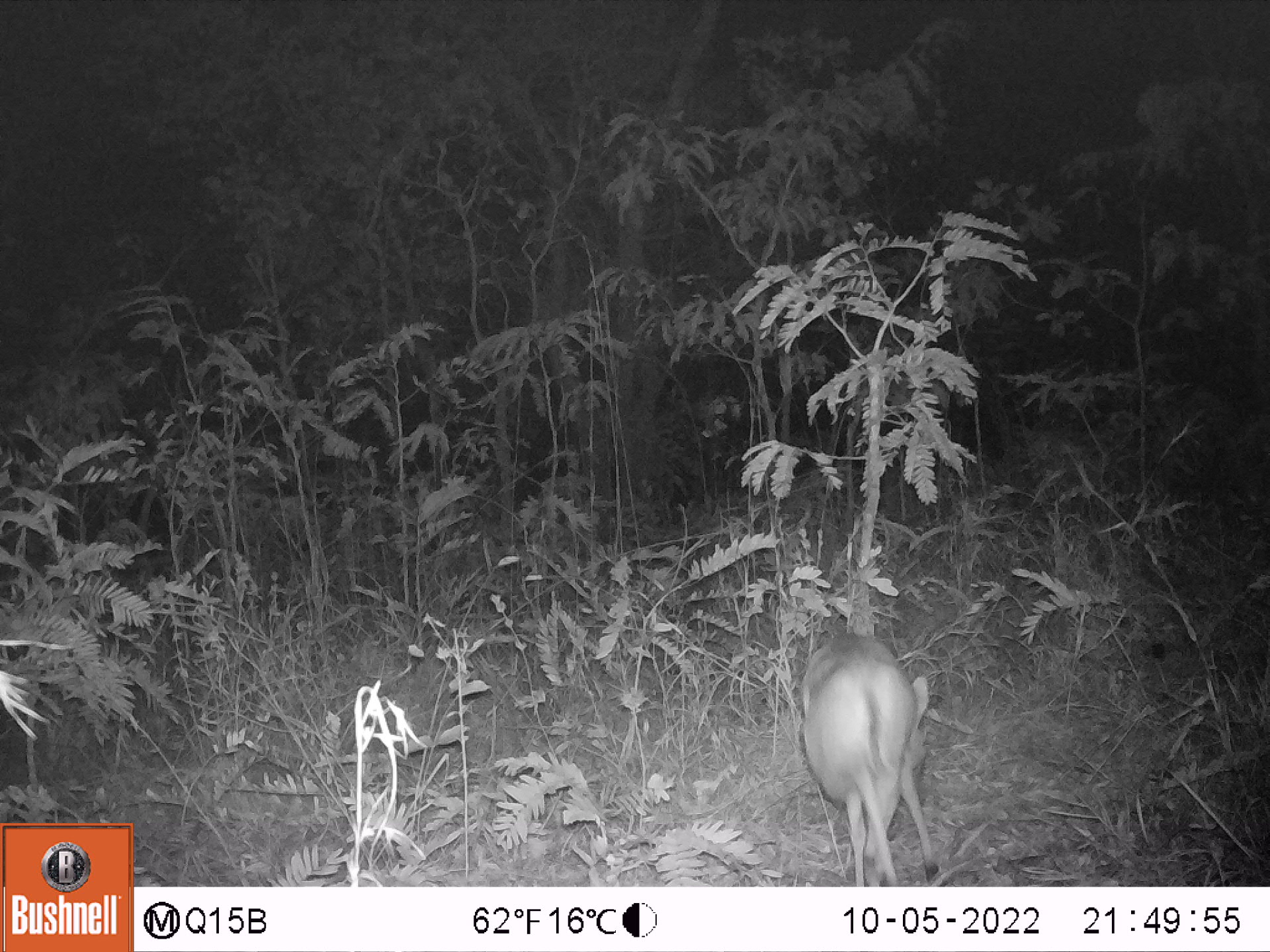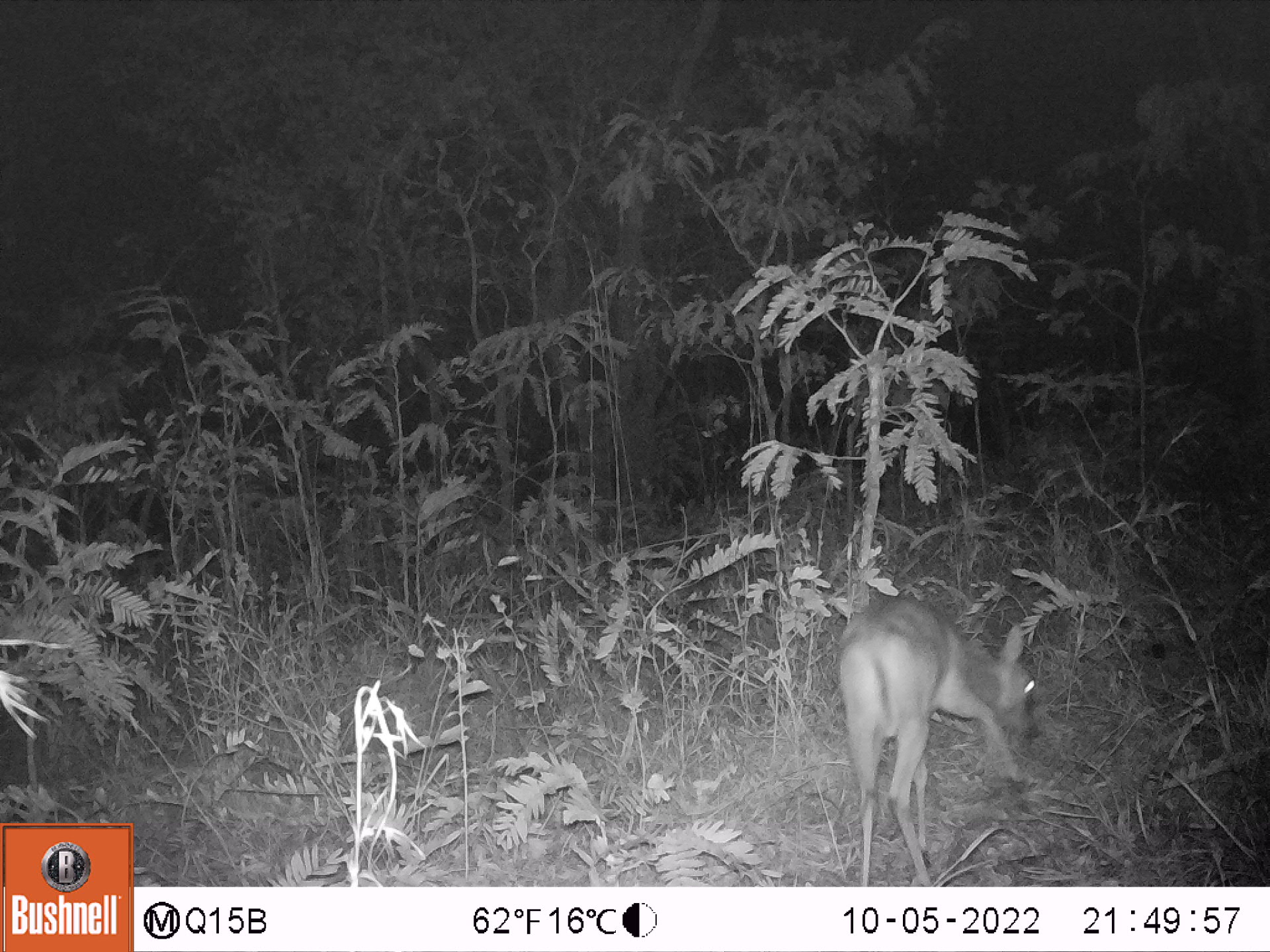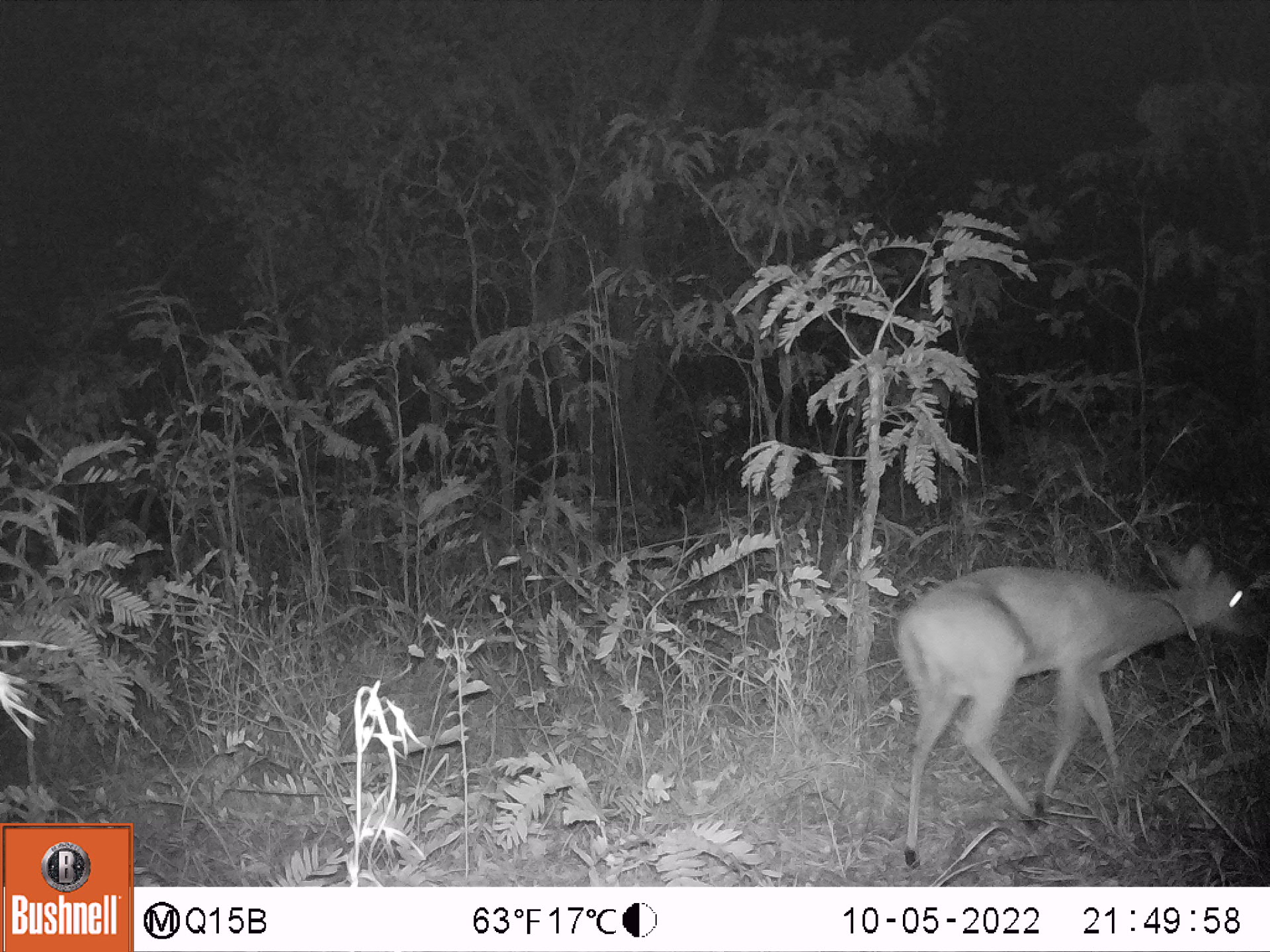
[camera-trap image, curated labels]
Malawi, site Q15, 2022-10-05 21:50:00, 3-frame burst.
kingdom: Animalia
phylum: Chordata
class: Mammalia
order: Artiodactyla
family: Bovidae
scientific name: Antilopinae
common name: small antelope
Small antelope (Antilopinae), count 1.